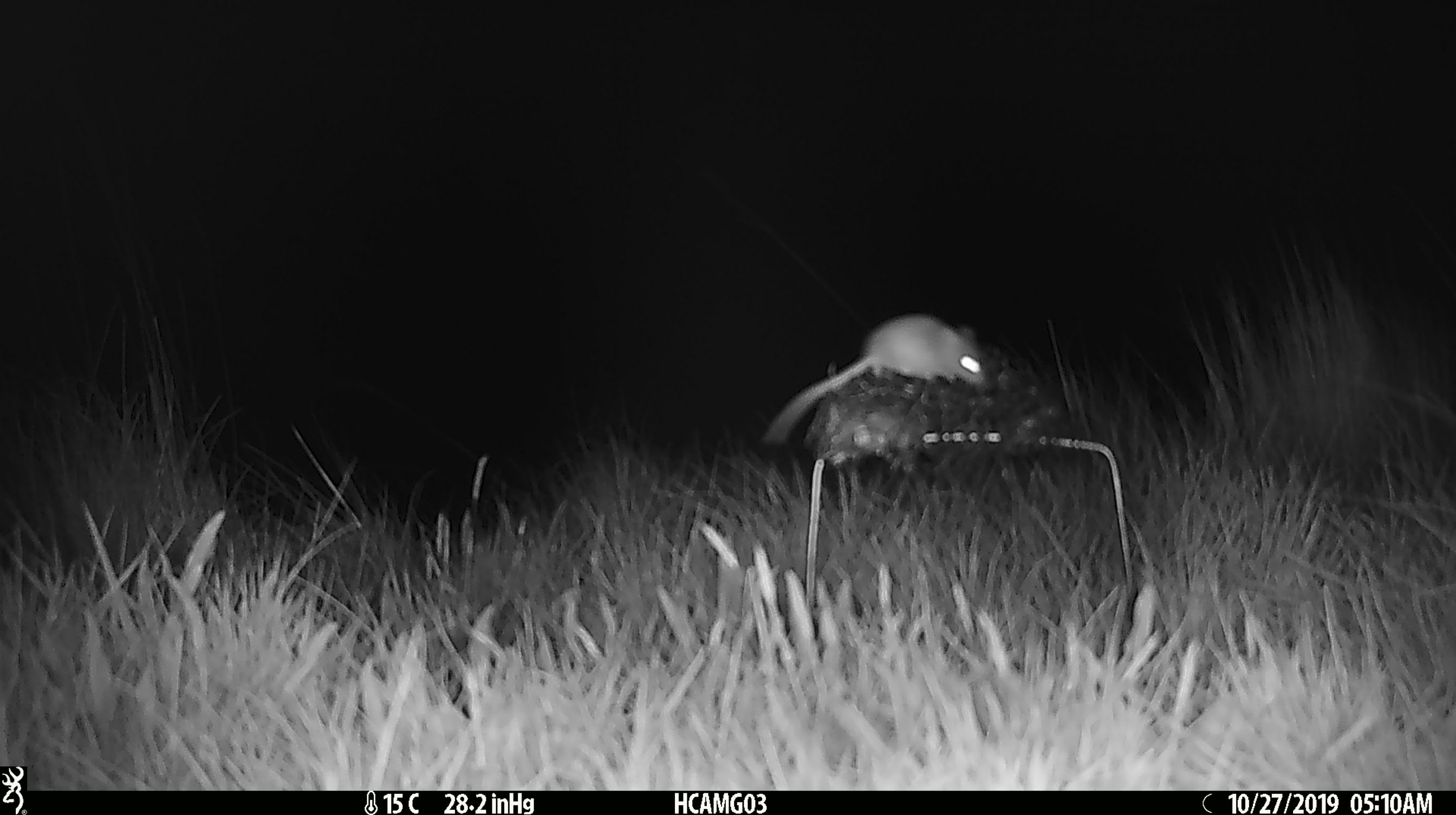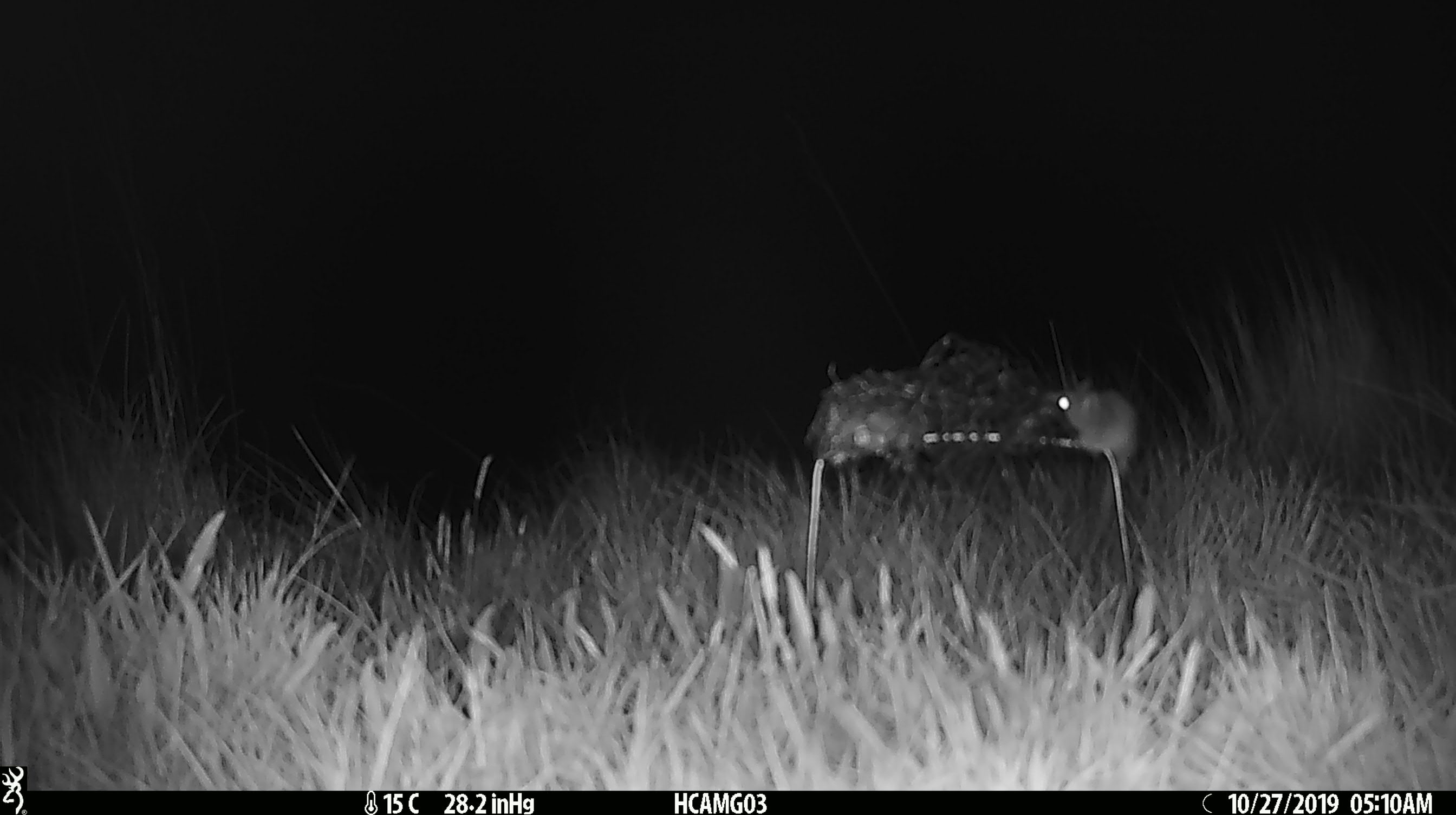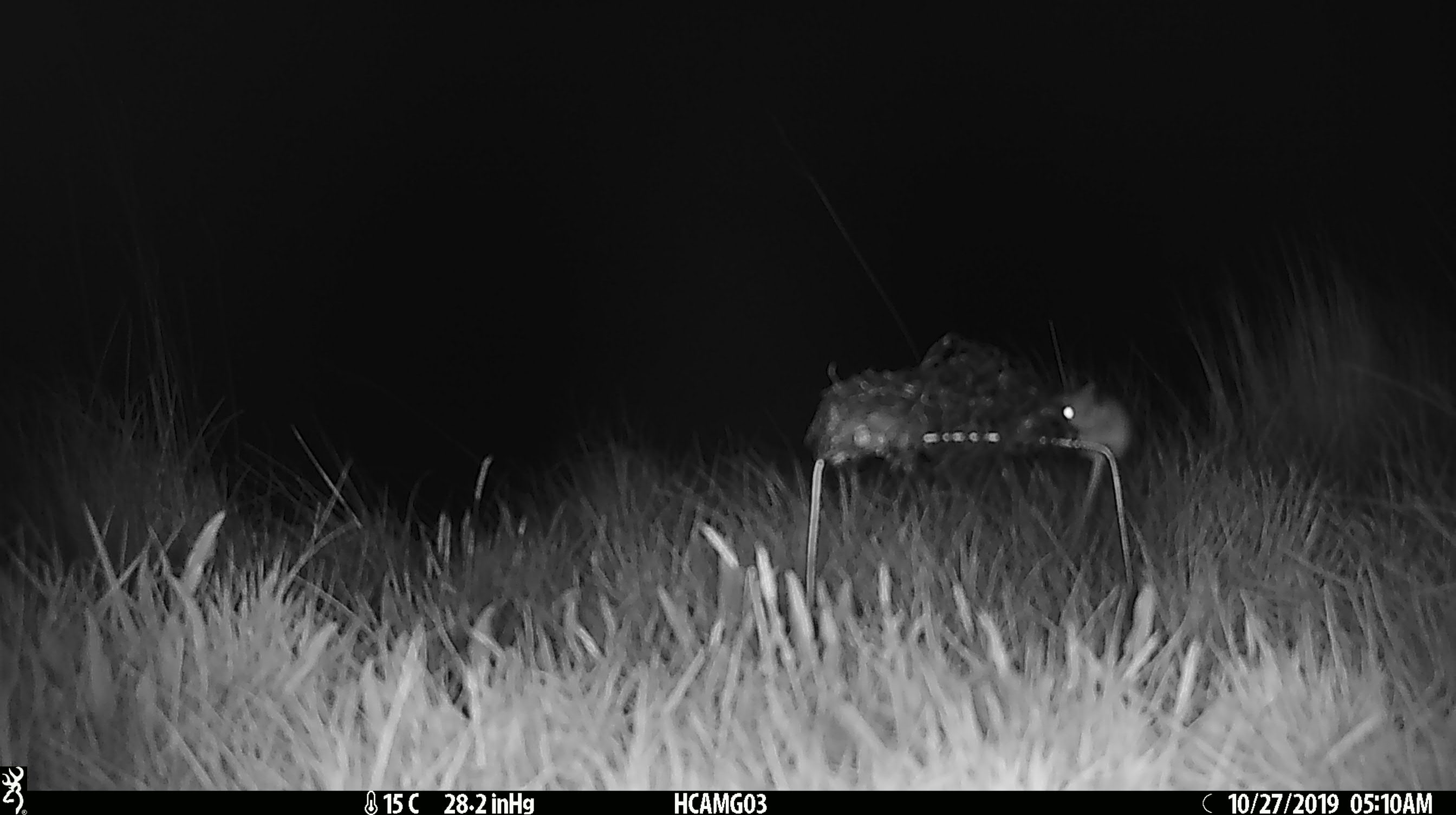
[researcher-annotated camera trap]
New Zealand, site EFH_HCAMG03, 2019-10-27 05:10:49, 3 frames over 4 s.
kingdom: Animalia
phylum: Chordata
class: Mammalia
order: Rodentia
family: Muridae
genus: Mus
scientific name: Mus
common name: mouse